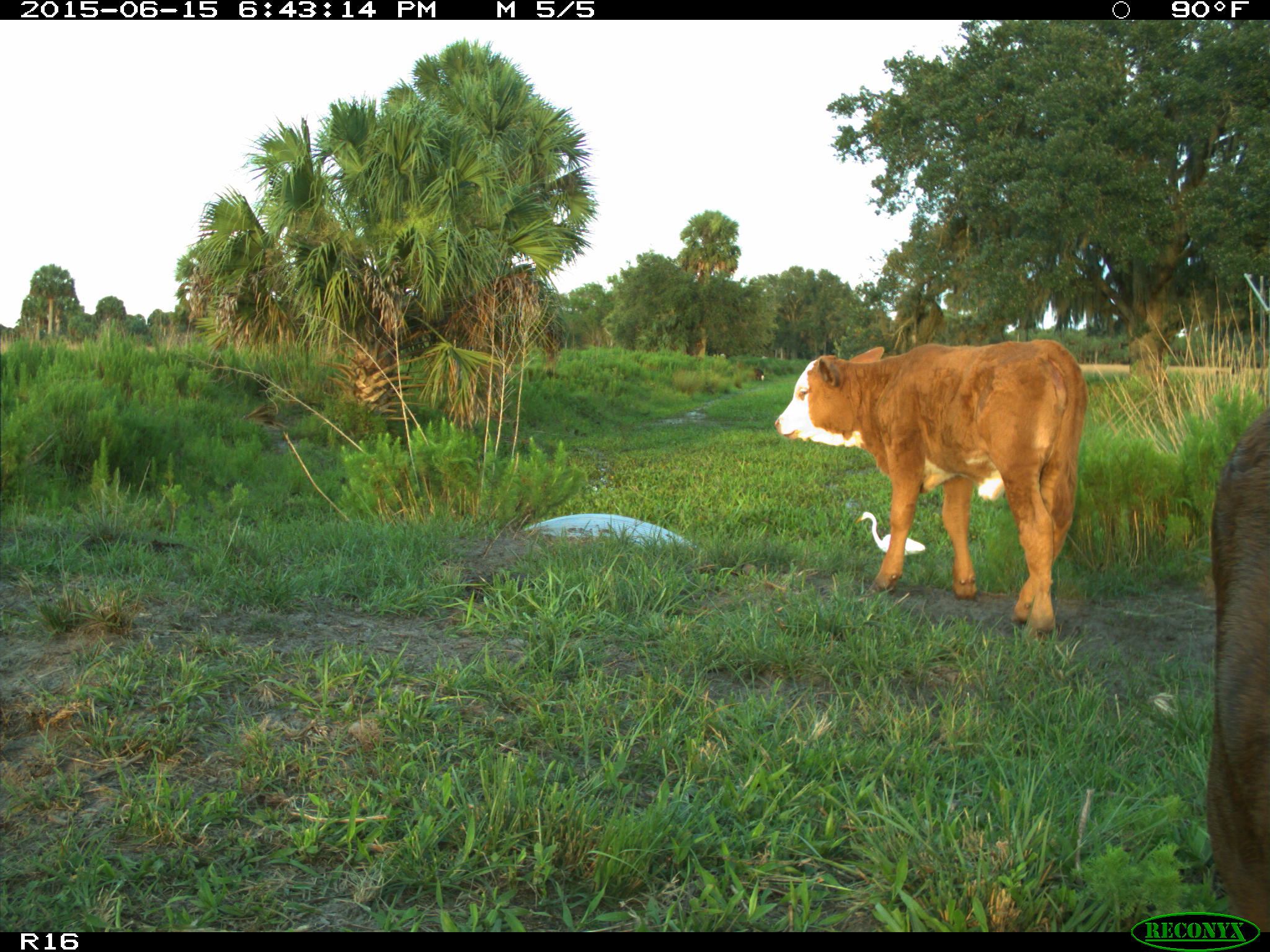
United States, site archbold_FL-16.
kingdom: Animalia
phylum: Chordata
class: Mammalia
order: Artiodactyla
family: Bovidae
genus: Bos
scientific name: Bos taurus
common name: domestic cow